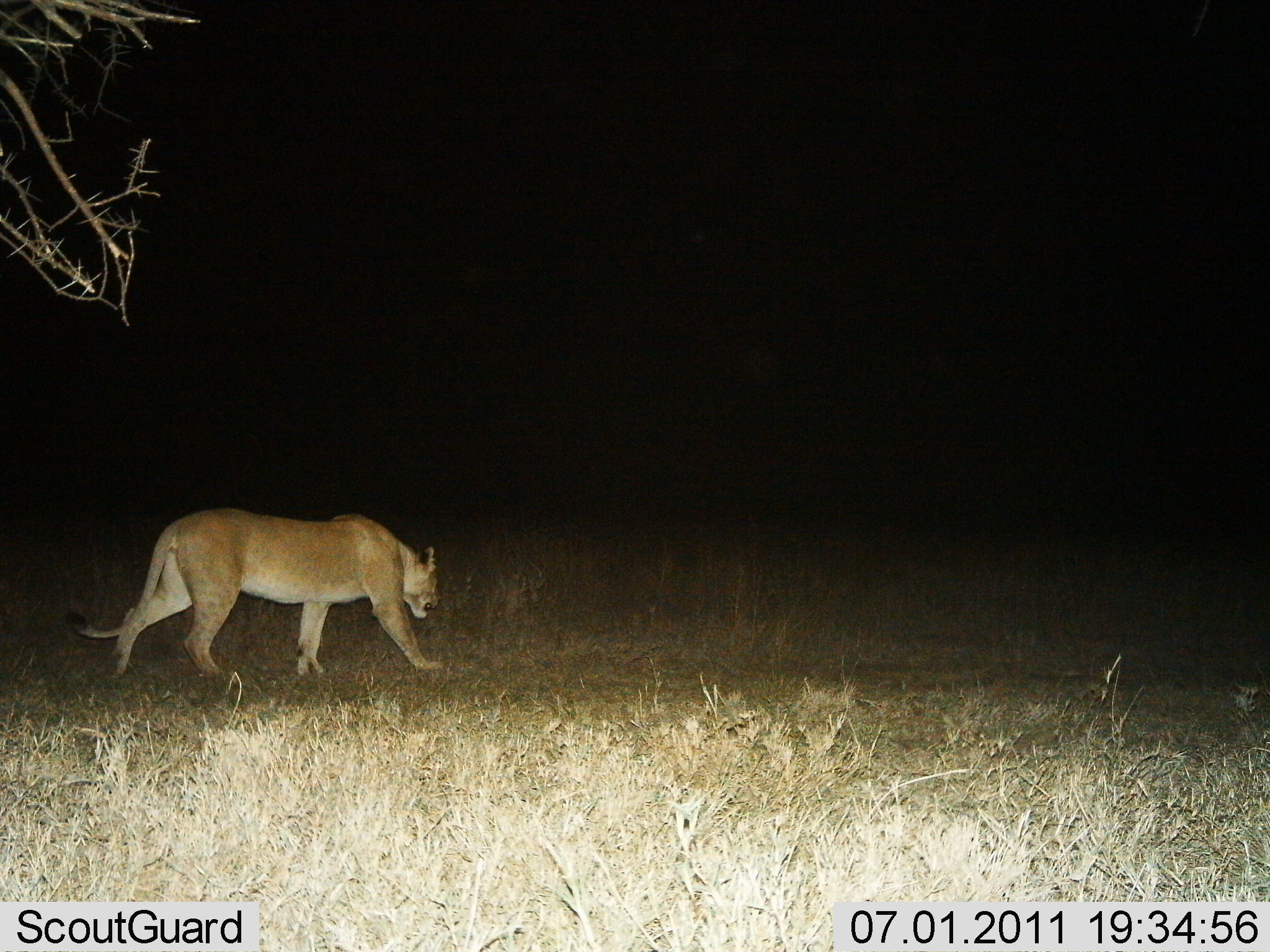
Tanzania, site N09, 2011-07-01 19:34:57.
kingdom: Animalia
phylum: Chordata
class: Mammalia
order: Carnivora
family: Felidae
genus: Panthera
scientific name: Panthera leo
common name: lion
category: lionfemale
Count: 1.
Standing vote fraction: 8%.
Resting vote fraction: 0%.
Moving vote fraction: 92%.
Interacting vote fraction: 0%.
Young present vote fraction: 0%.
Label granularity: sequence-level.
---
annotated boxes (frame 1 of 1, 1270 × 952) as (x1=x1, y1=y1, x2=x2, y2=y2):
animal: (x1=61, y1=503, x2=445, y2=679)